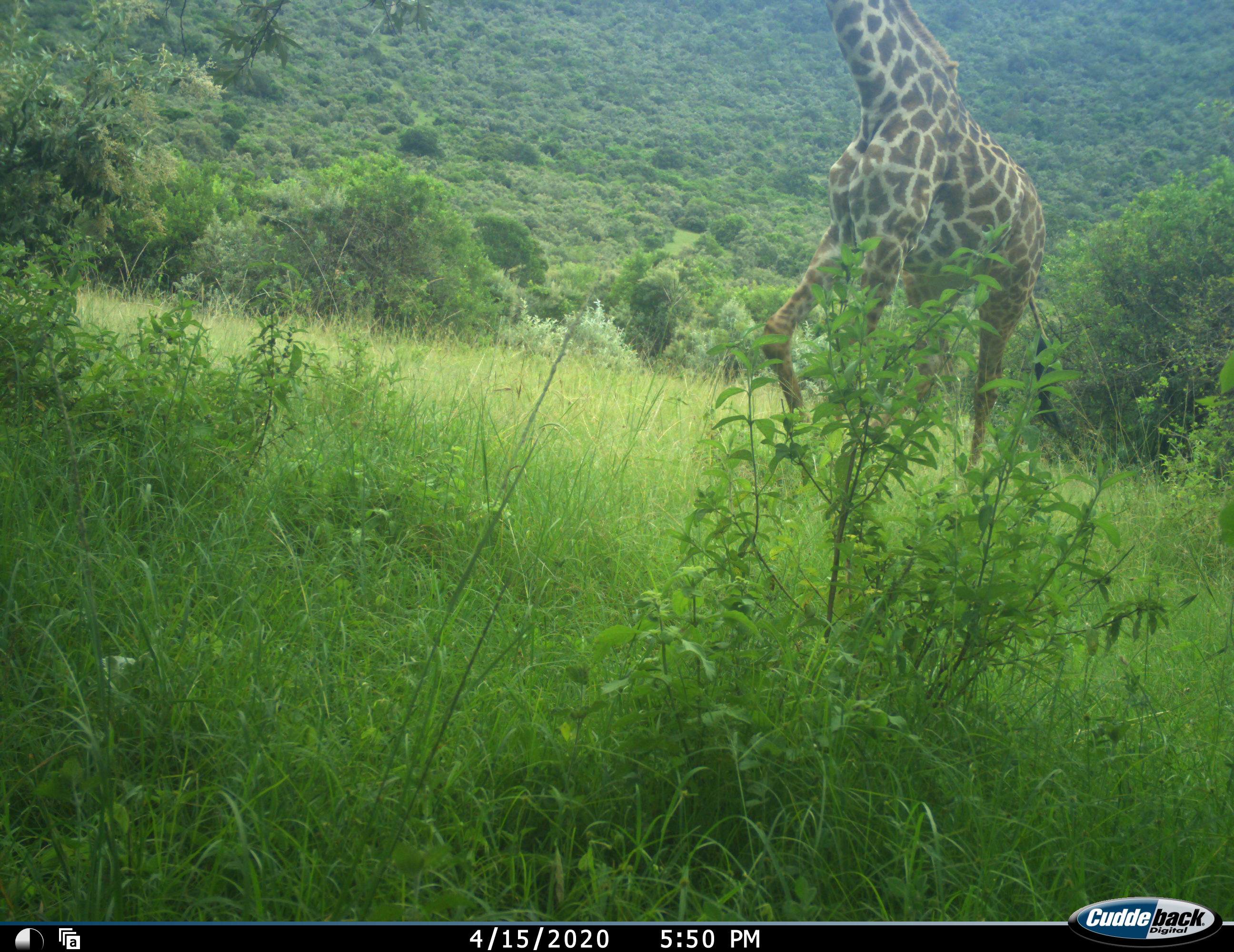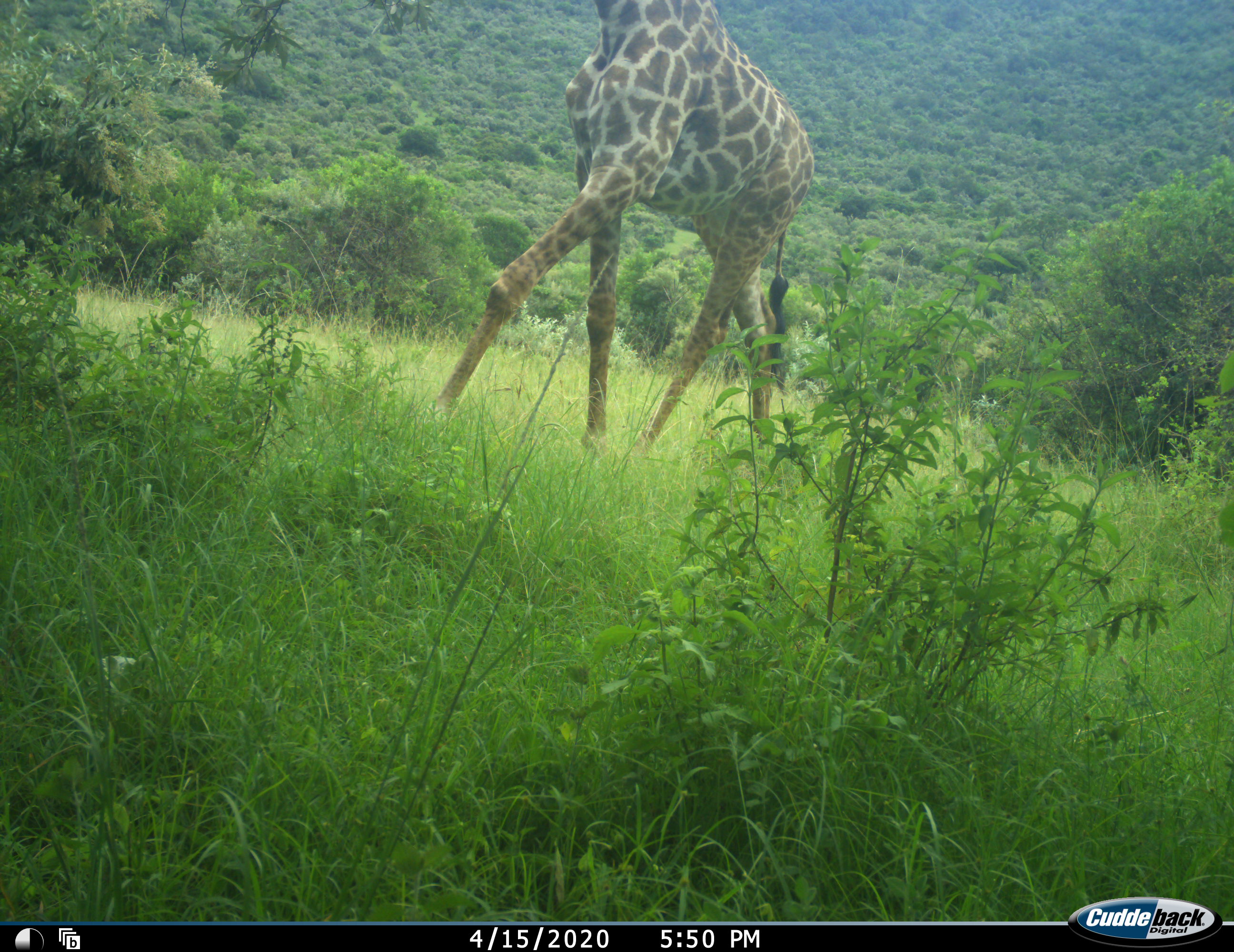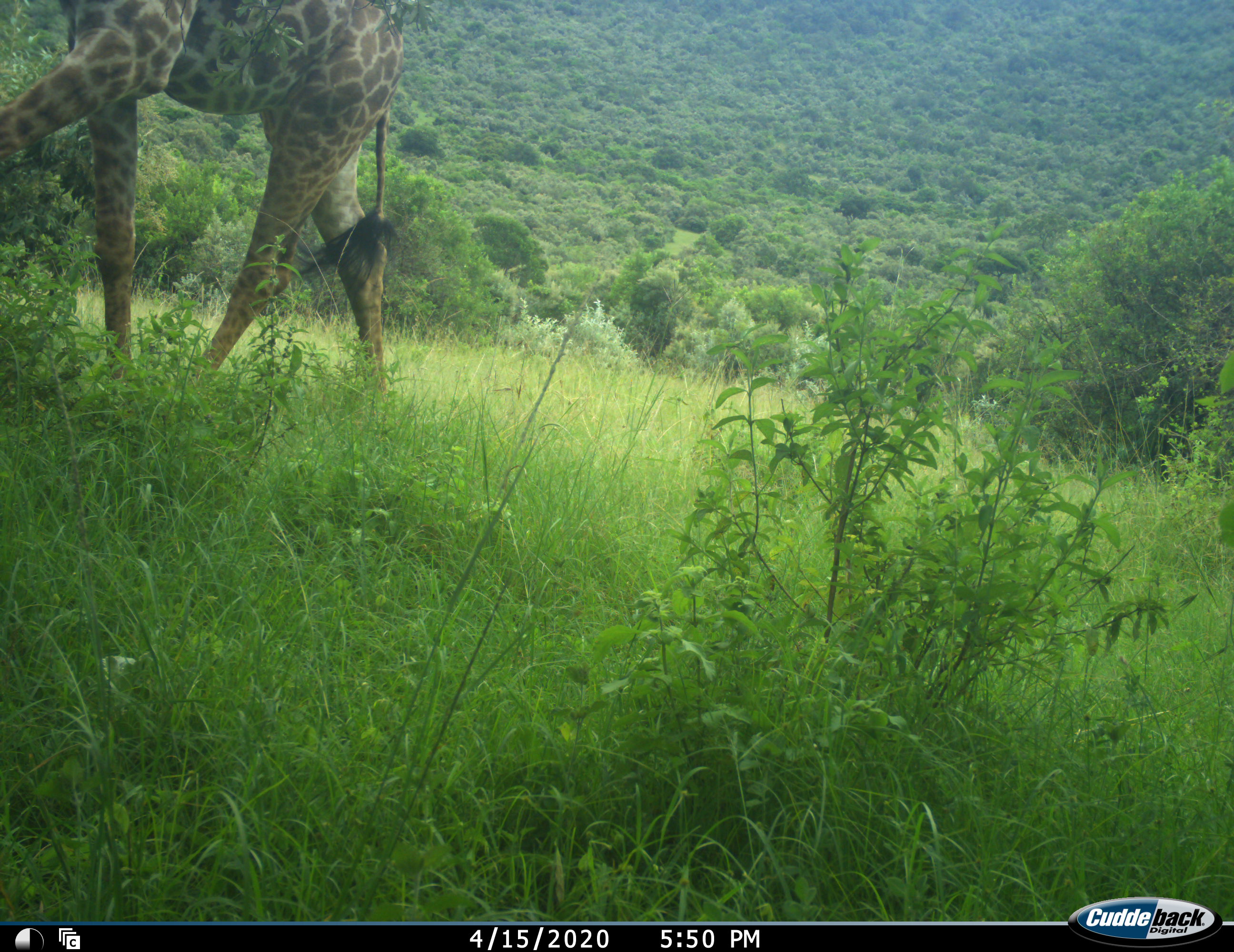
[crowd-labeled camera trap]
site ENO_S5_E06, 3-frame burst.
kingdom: Animalia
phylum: Chordata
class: Mammalia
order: Artiodactyla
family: Giraffidae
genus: Giraffa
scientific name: Giraffa camelopardalis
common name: giraffe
Giraffe (Giraffa camelopardalis), count 1. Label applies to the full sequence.